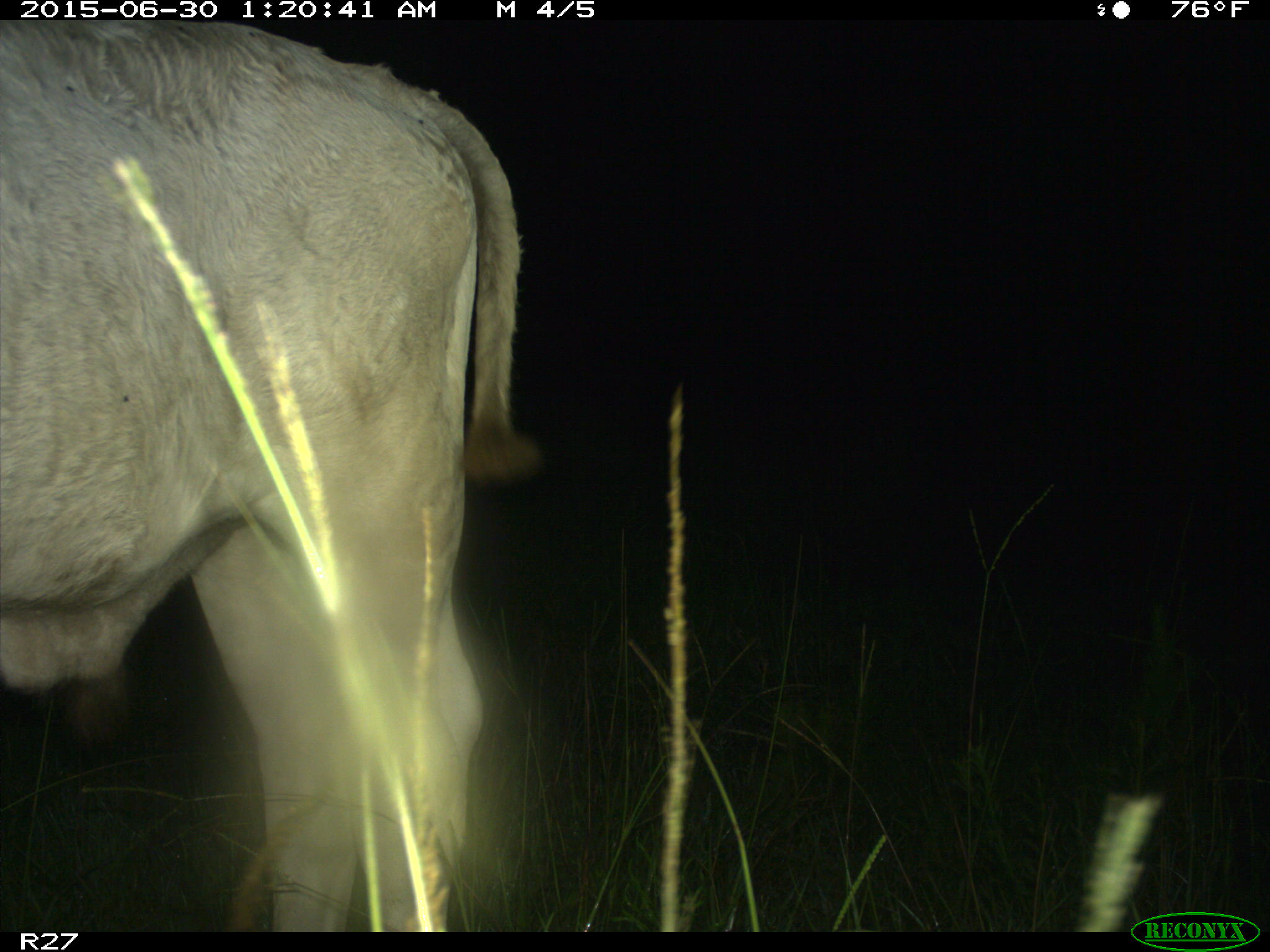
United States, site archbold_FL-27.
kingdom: Animalia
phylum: Chordata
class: Mammalia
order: Artiodactyla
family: Bovidae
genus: Bos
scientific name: Bos taurus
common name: domestic cow